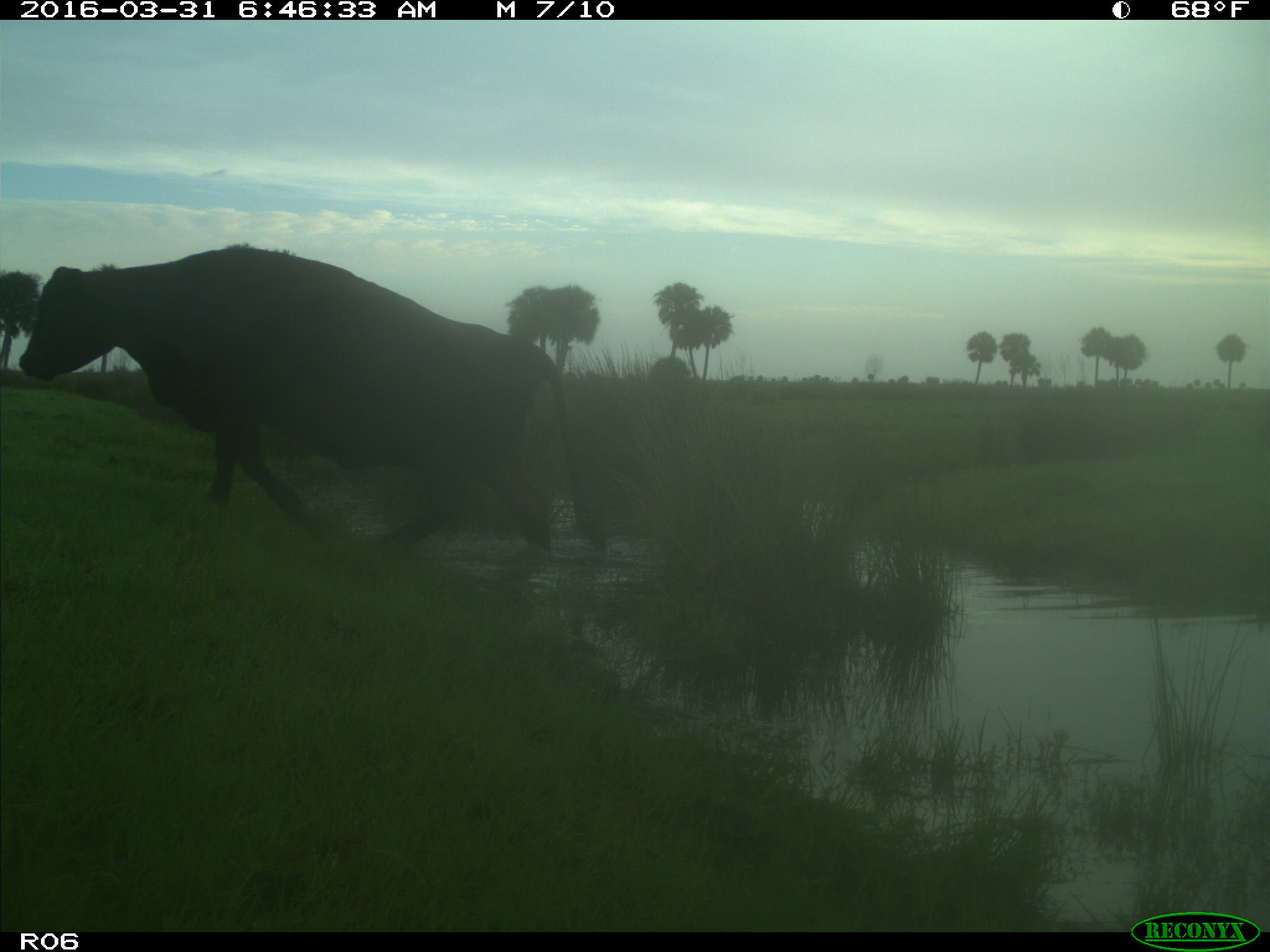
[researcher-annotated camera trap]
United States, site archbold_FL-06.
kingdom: Animalia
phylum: Chordata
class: Mammalia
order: Artiodactyla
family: Bovidae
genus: Bos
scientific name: Bos taurus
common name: domestic cow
Bos taurus (domestic cow).